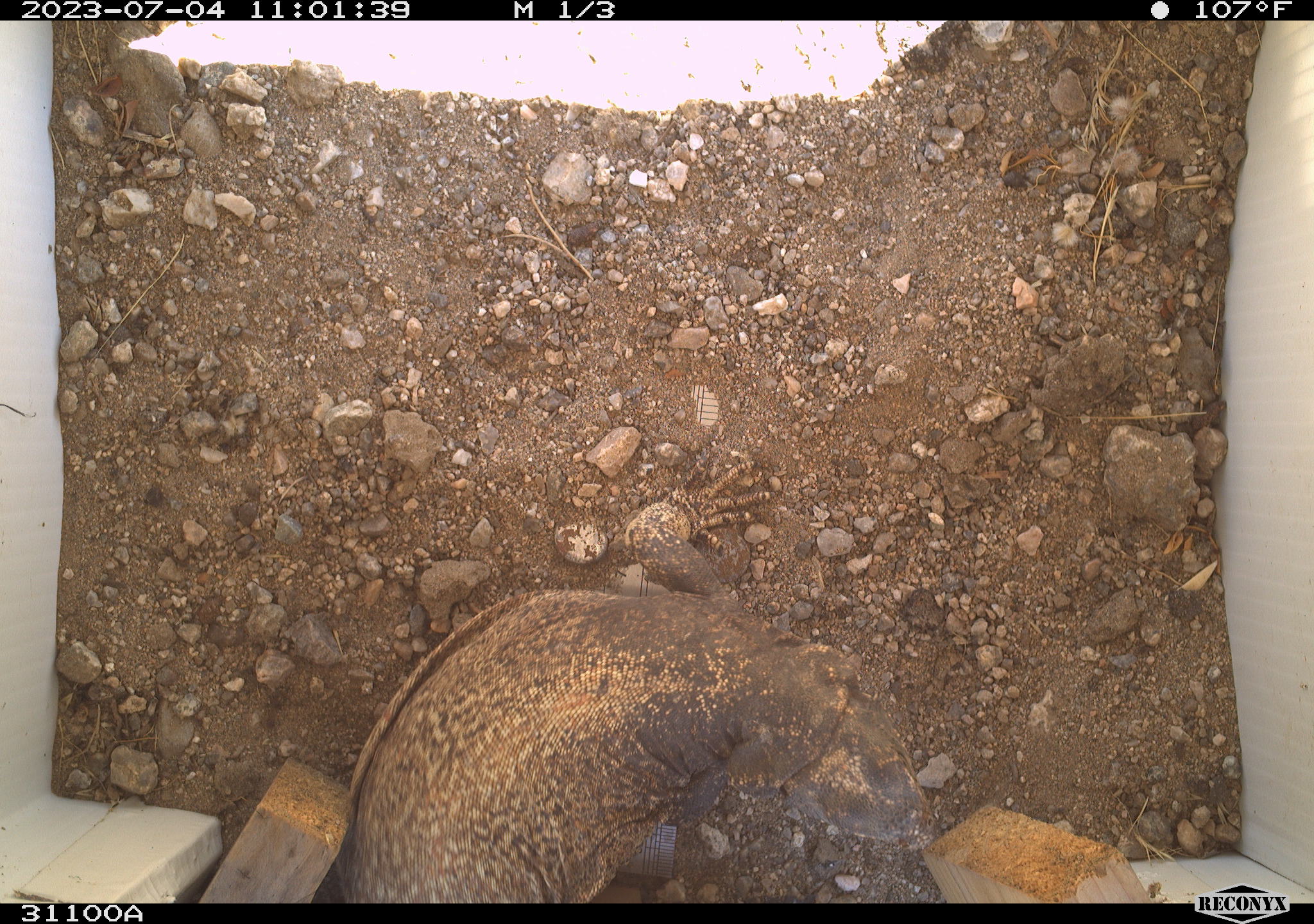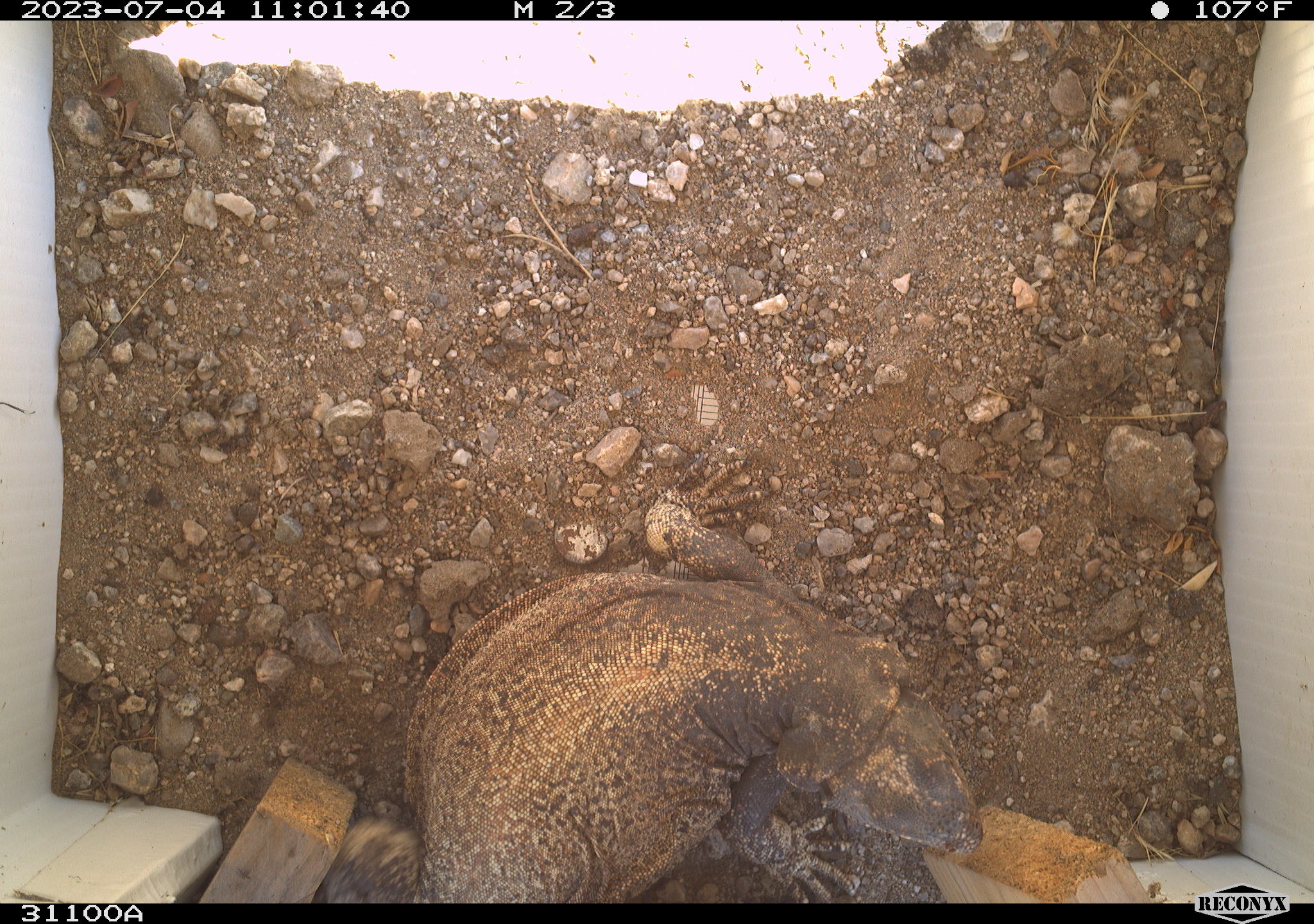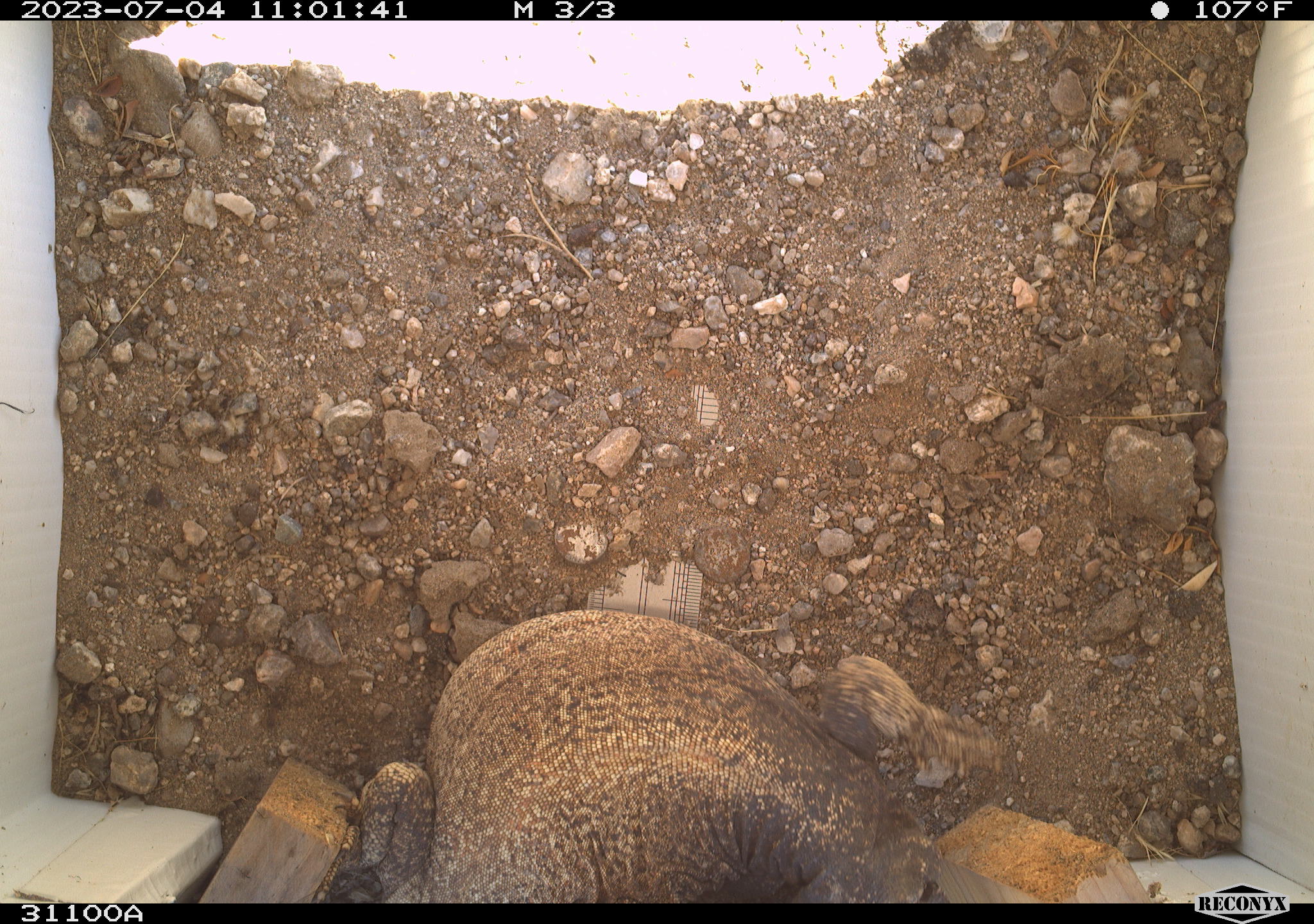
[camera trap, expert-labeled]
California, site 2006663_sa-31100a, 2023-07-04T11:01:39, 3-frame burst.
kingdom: Animalia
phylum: Chordata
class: Reptilia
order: Squamata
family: Iguanidae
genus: Sauromalus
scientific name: Sauromalus ater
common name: common chuckwalla